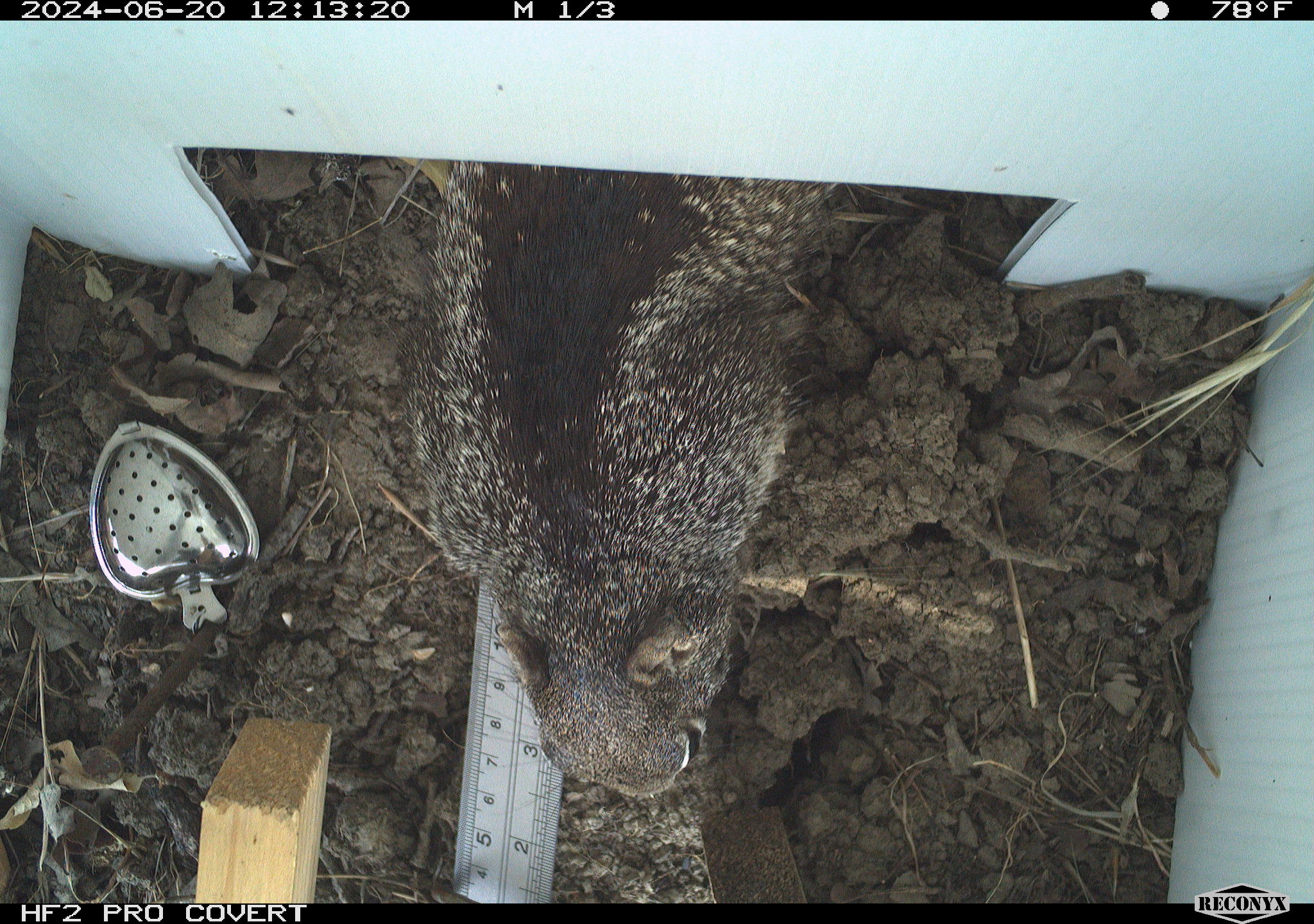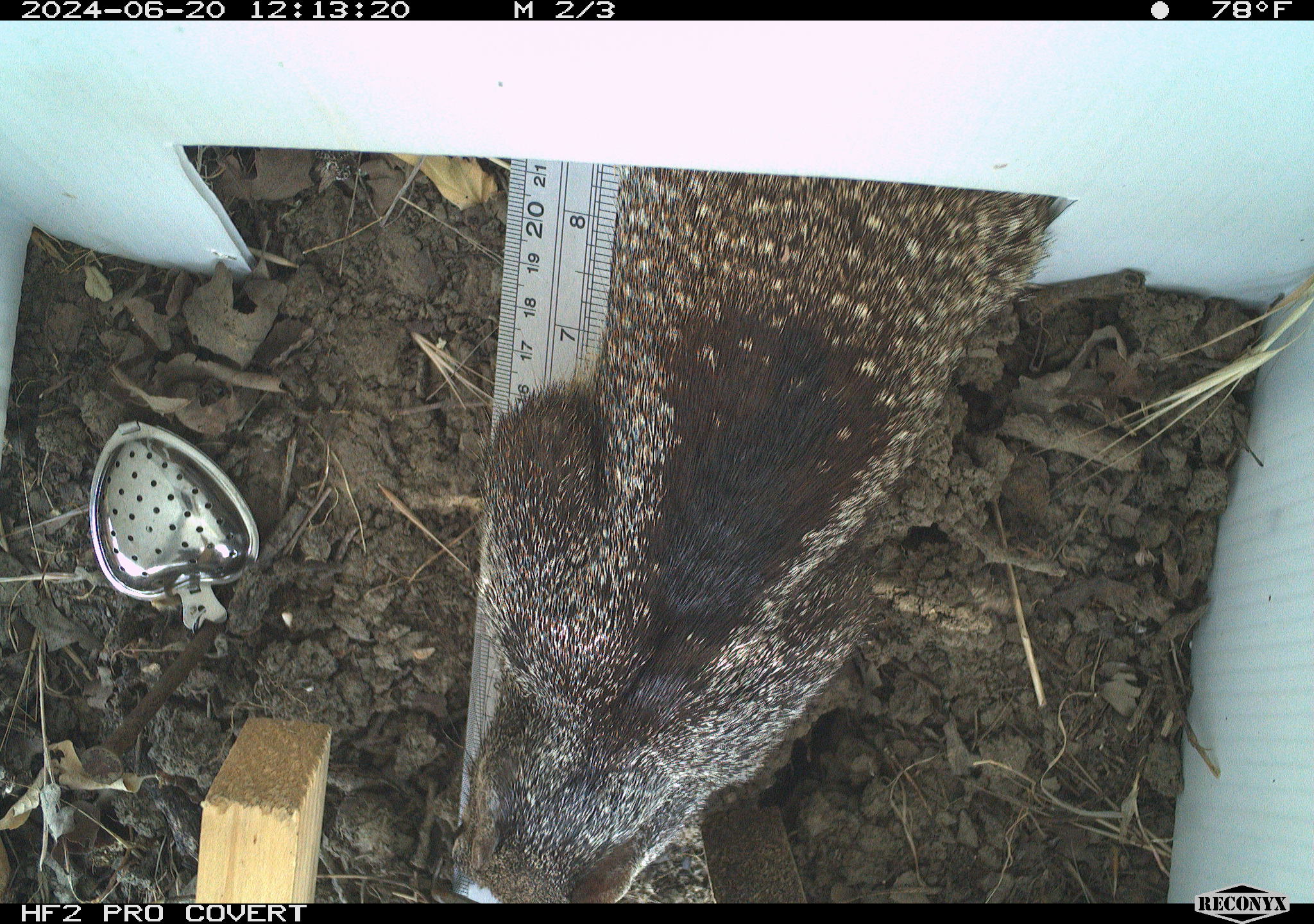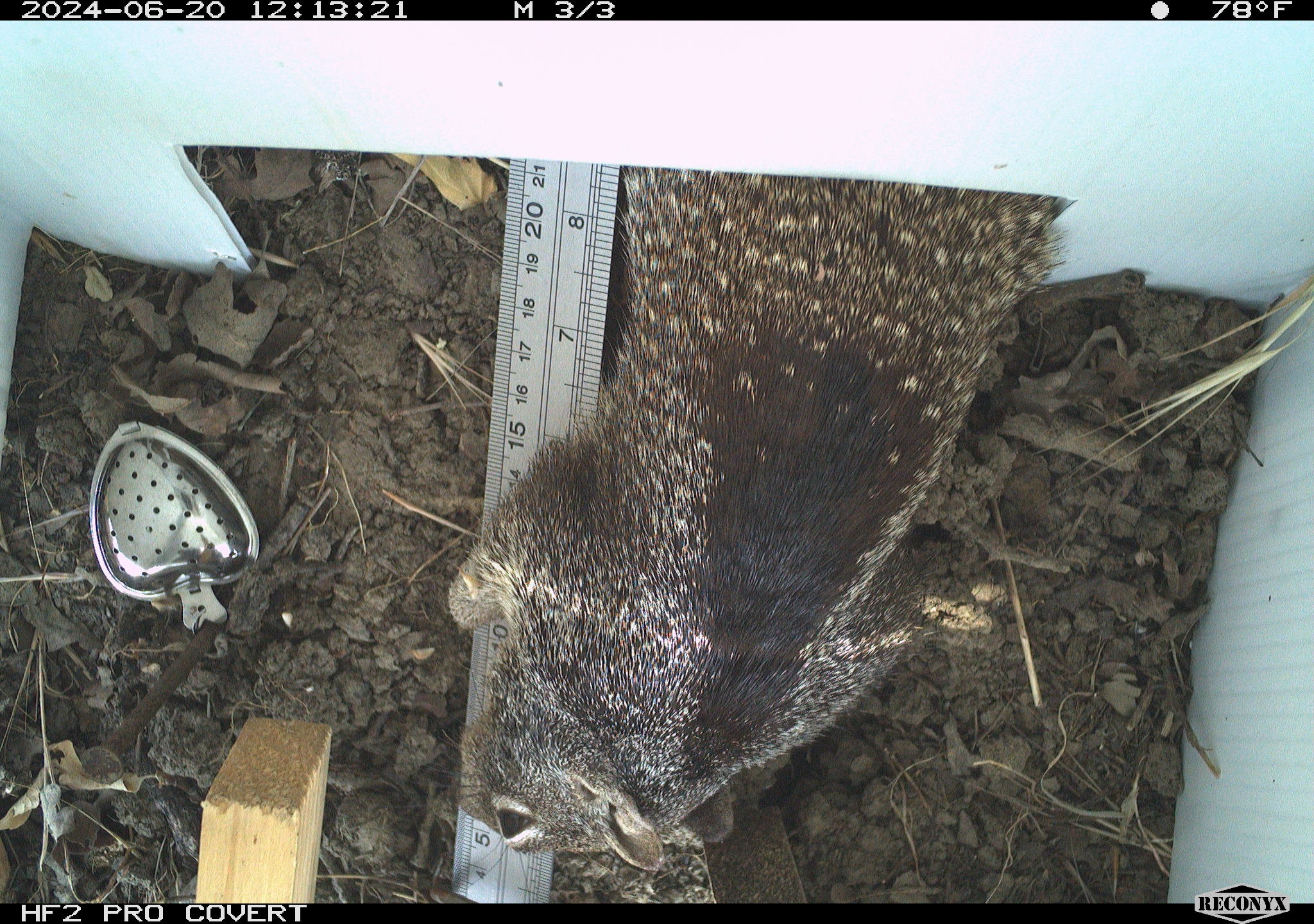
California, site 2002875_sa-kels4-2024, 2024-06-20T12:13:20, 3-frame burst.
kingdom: Animalia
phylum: Chordata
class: Mammalia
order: Rodentia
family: Sciuridae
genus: Otospermophilus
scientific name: Otospermophilus beecheyi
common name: california ground squirrel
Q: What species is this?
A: California ground squirrel (Otospermophilus beecheyi).